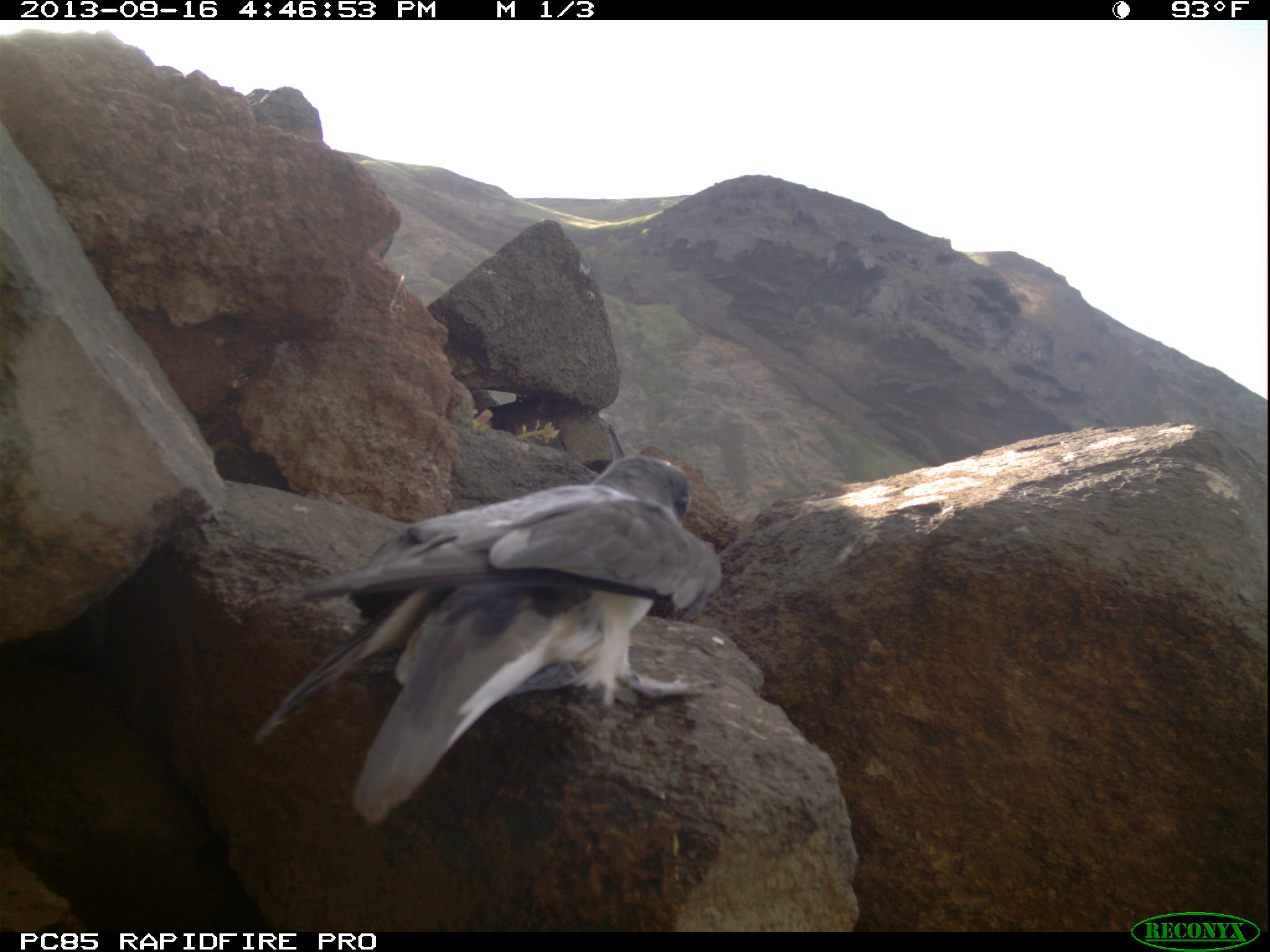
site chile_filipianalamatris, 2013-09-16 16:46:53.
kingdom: Animalia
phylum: Chordata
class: Aves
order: Procellariiformes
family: Procellariidae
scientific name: Procellariidae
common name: petrel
Petrel (Procellariidae).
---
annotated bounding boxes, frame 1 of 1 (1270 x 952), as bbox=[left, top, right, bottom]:
petrel: bbox=[245, 452, 724, 809]